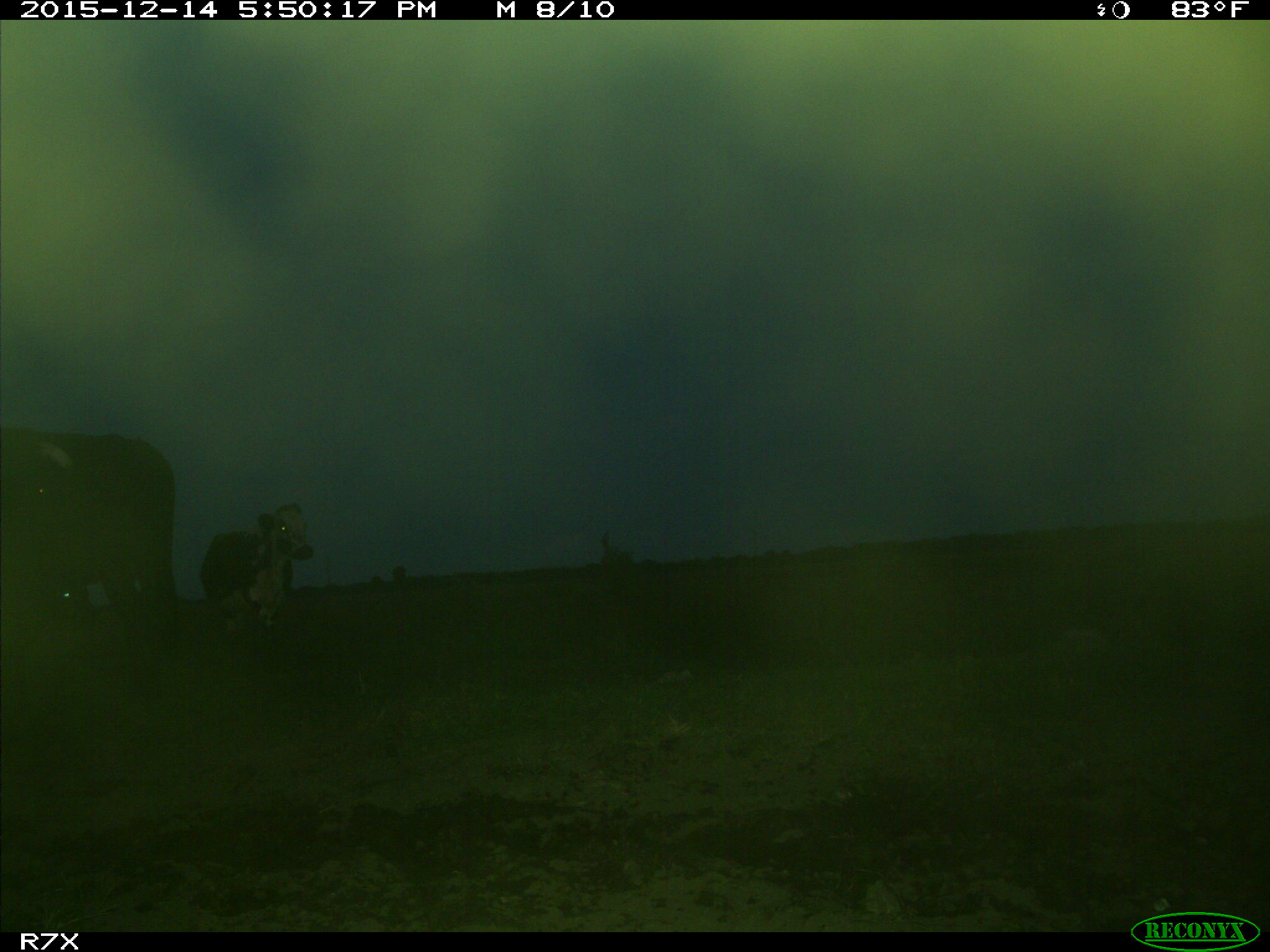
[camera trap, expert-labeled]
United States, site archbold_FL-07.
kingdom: Animalia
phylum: Chordata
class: Mammalia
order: Artiodactyla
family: Bovidae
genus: Bos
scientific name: Bos taurus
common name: domestic cow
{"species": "Bos taurus (domestic cow)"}